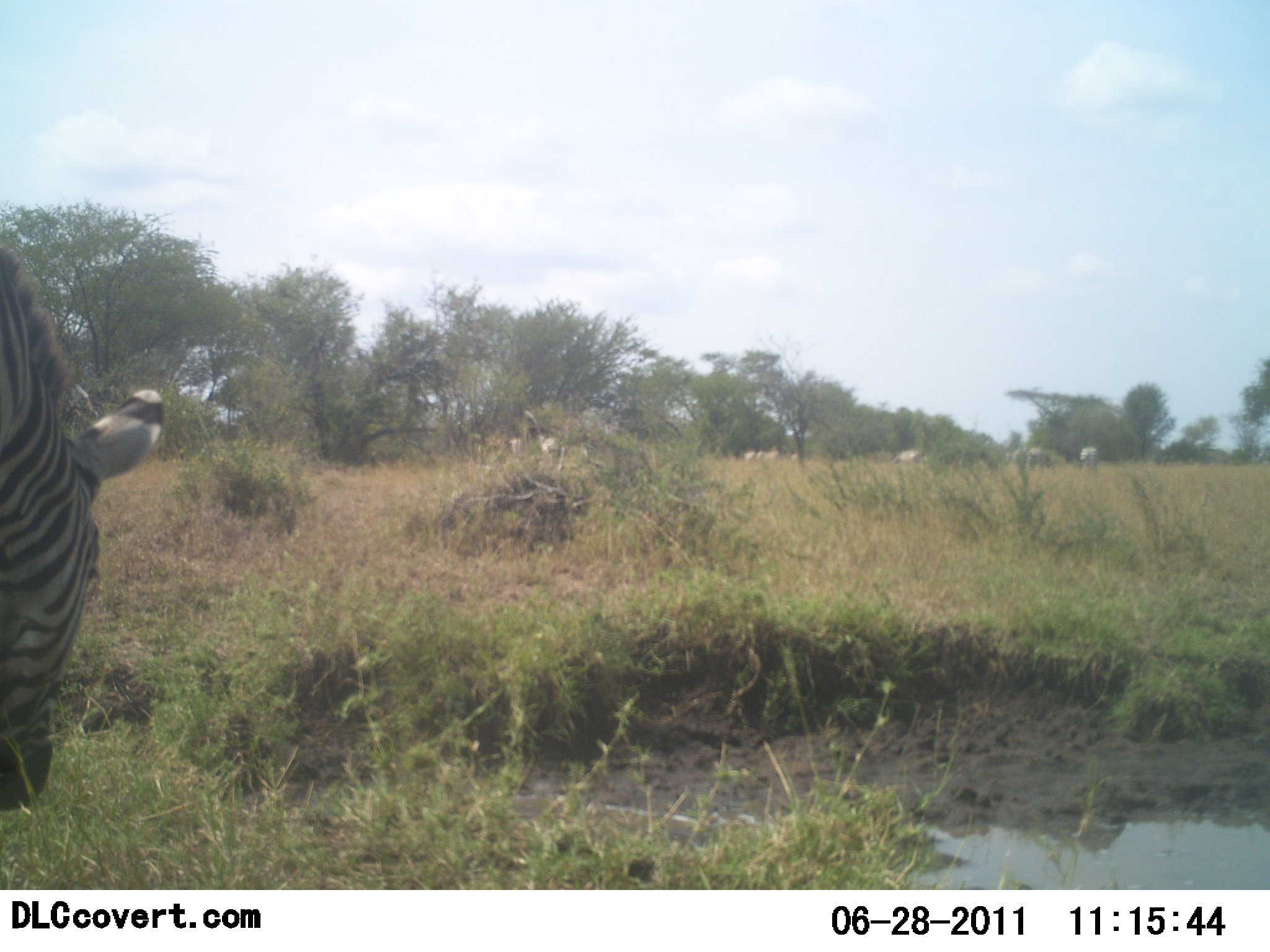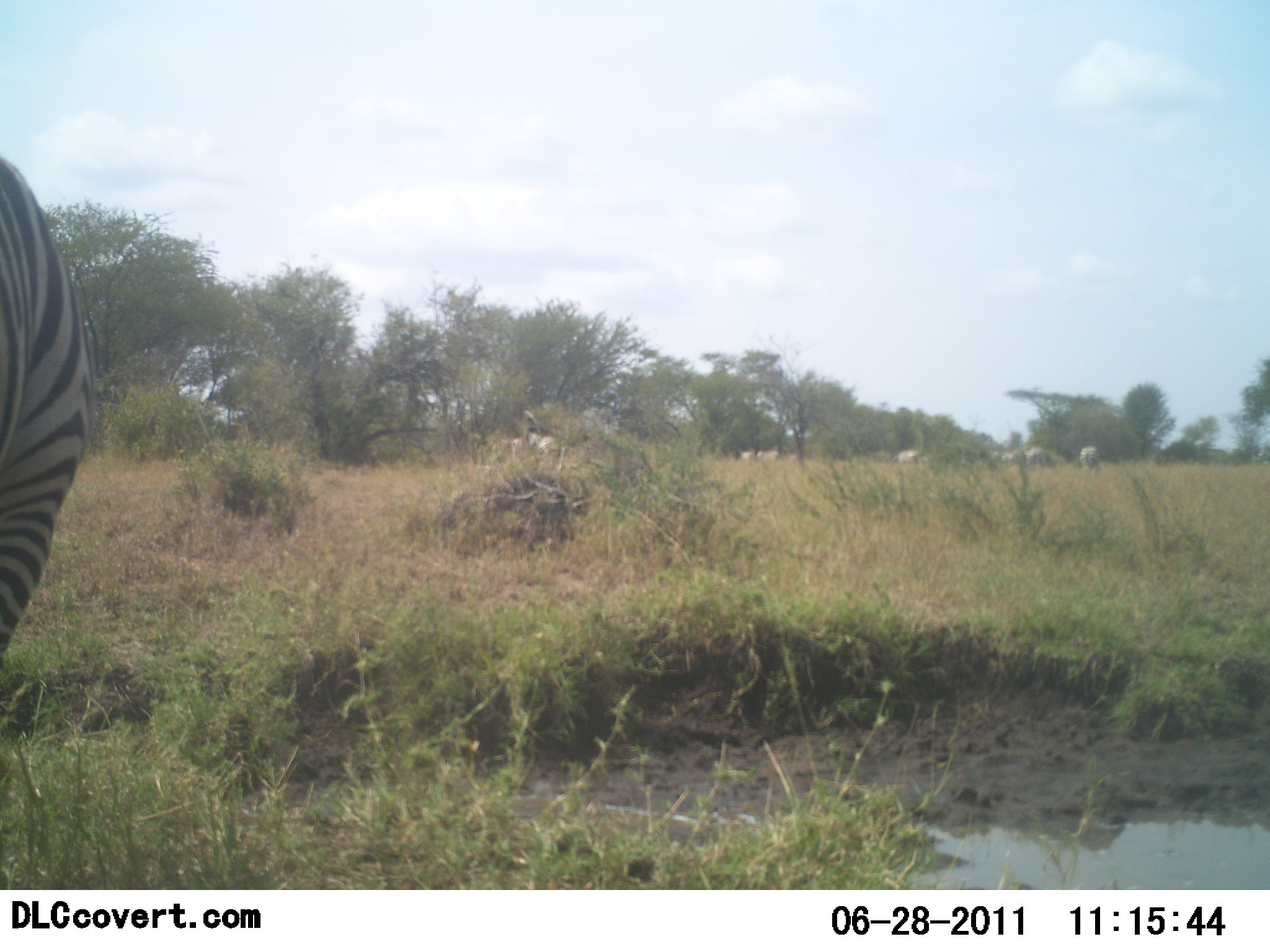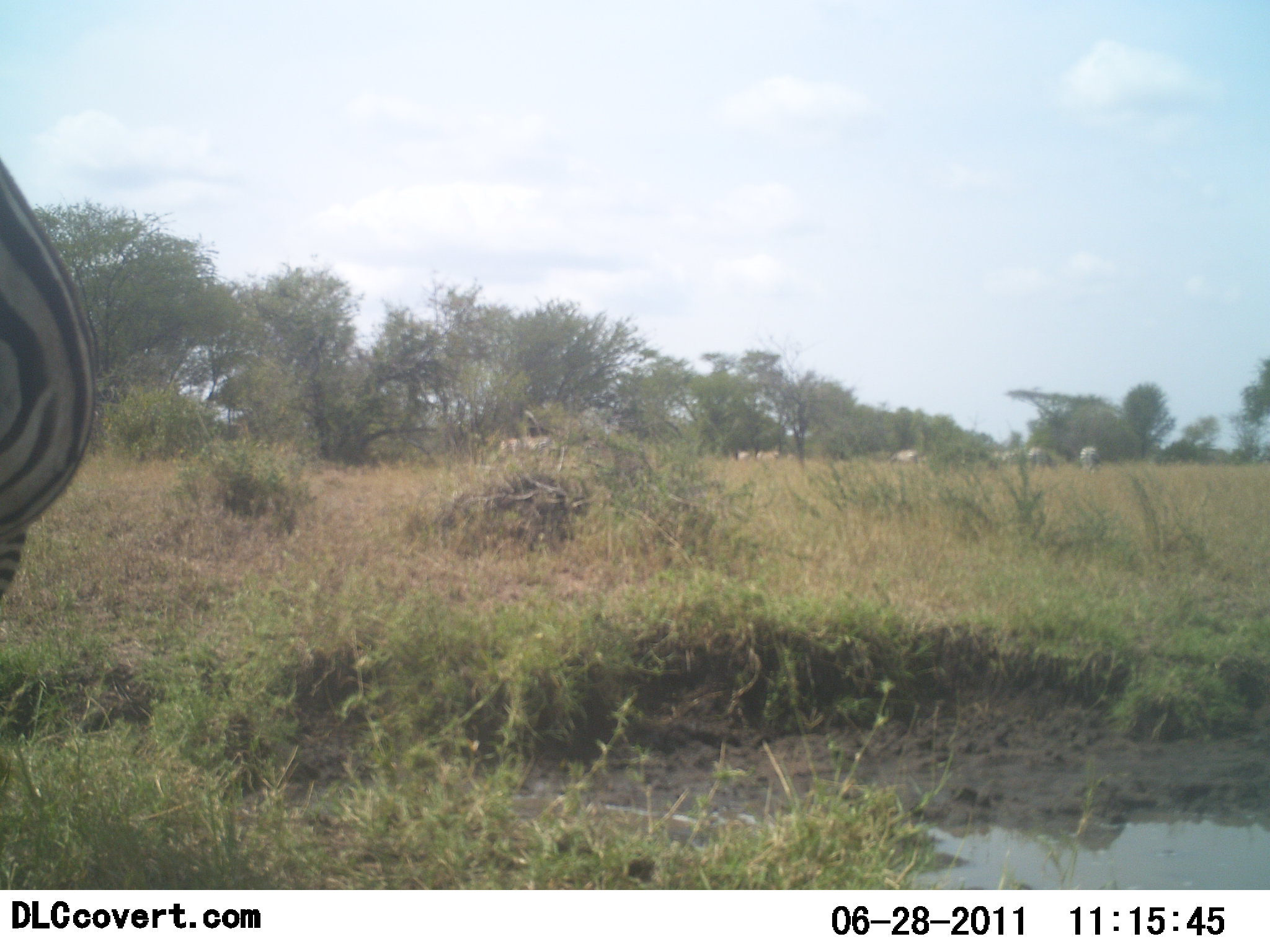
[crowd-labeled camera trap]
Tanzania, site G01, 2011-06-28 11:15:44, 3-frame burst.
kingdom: Animalia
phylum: Chordata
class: Mammalia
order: Perissodactyla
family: Equidae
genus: Equus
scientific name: Equus quagga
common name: plains zebra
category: zebra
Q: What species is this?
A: Zebra (plains zebra) (Equus quagga).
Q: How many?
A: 10.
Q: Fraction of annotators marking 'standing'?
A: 60%.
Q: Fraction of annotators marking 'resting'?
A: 7%.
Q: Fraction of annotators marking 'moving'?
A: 27%.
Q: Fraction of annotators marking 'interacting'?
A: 7%.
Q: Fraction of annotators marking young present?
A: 0%.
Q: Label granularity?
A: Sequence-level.